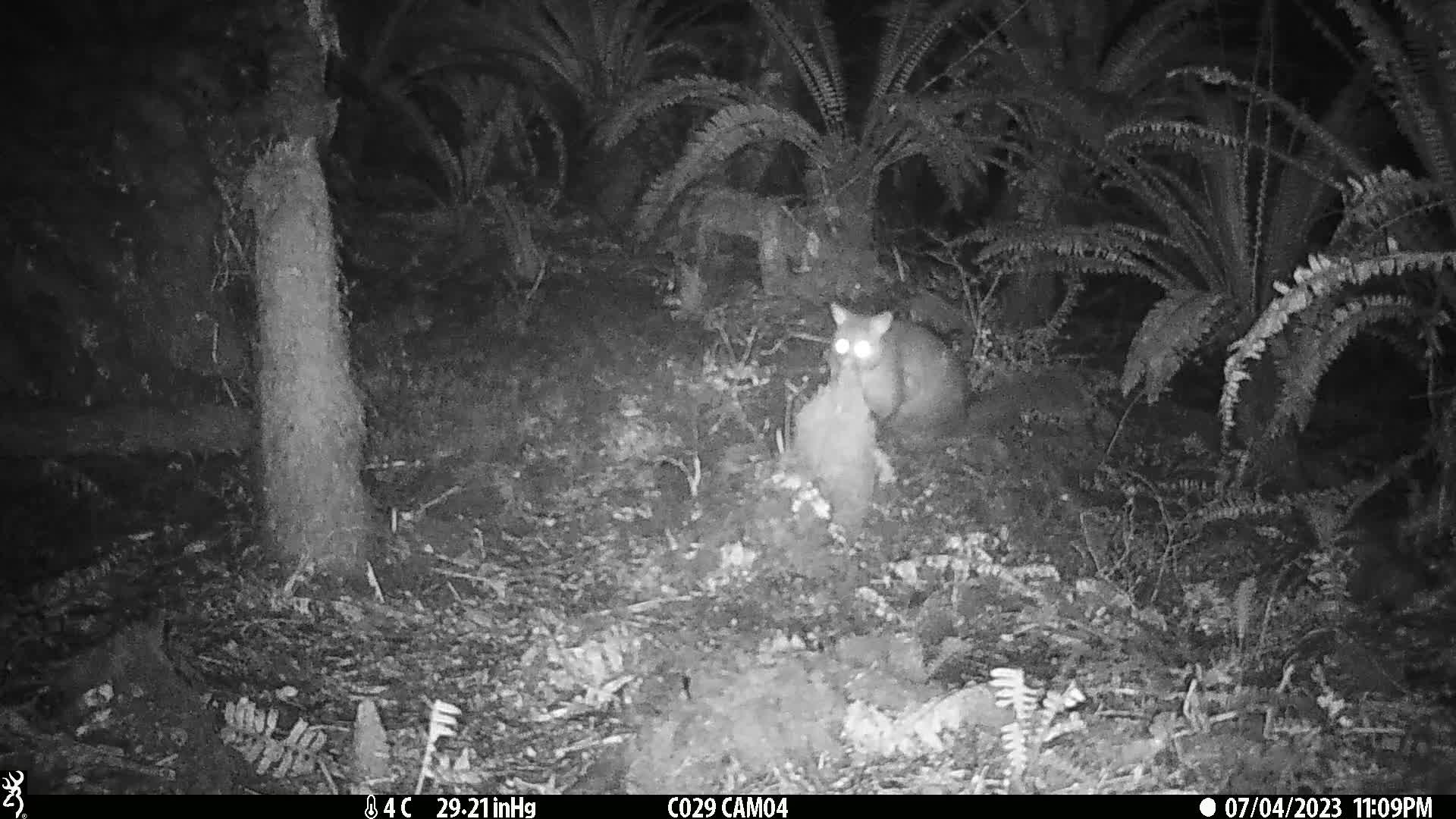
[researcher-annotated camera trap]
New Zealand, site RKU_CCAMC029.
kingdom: Animalia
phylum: Chordata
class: Mammalia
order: Diprotodontia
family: Phalangeridae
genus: Trichosurus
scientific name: Trichosurus vulpecula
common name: common brushtail possum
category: possum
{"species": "possum (common brushtail possum) (Trichosurus vulpecula)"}